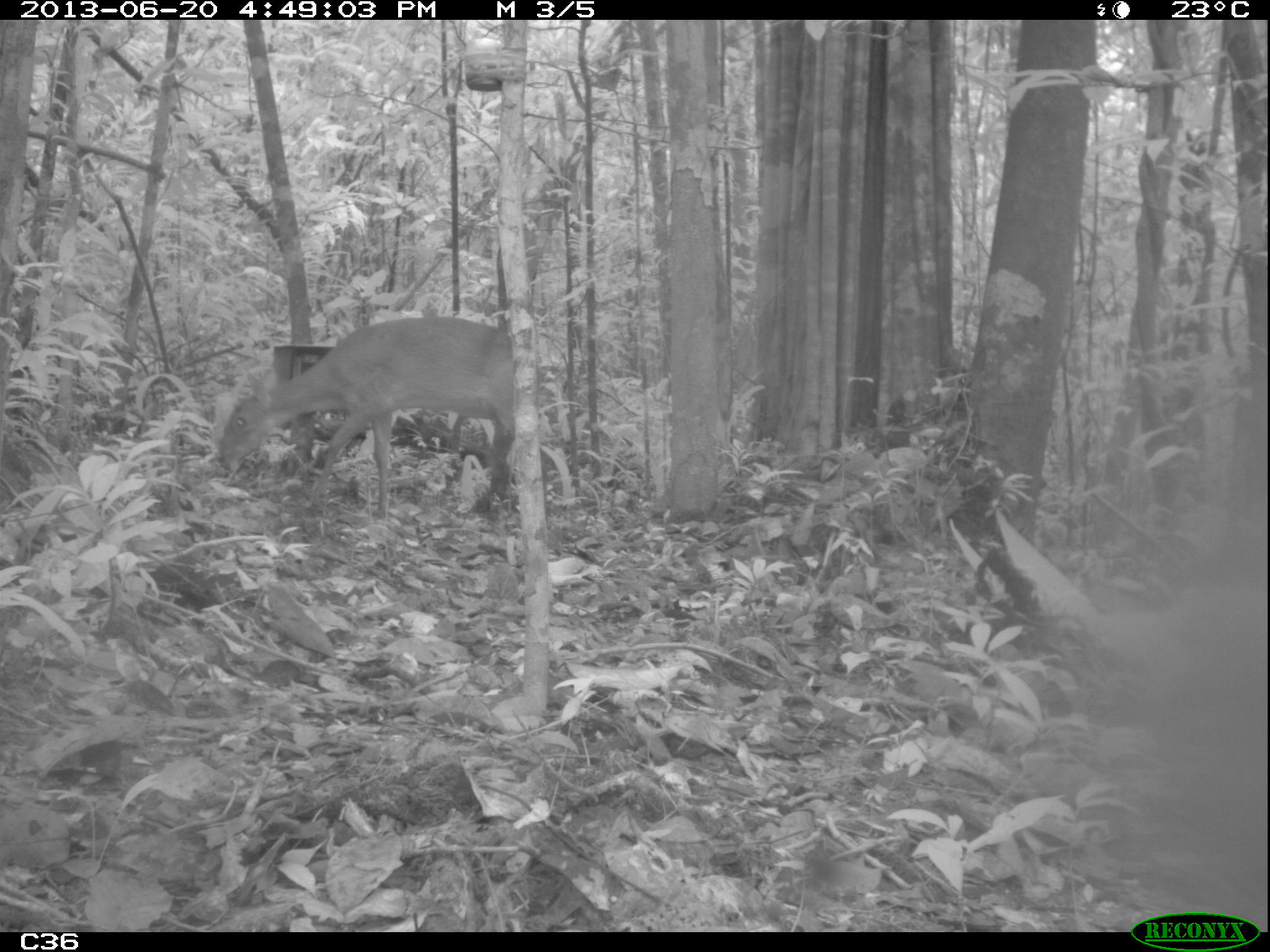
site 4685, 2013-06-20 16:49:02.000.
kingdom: Animalia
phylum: Chordata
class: Mammalia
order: Artiodactyla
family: Cervidae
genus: Mazama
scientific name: Mazama gouazoubira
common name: gray brocket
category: mazama gouazaoubira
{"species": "mazama gouazaoubira (gray brocket) (Mazama gouazoubira)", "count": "1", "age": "adult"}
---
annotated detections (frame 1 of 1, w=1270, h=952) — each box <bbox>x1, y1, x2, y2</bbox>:
mazama gouazaoubira: <bbox>214, 313, 547, 521</bbox>